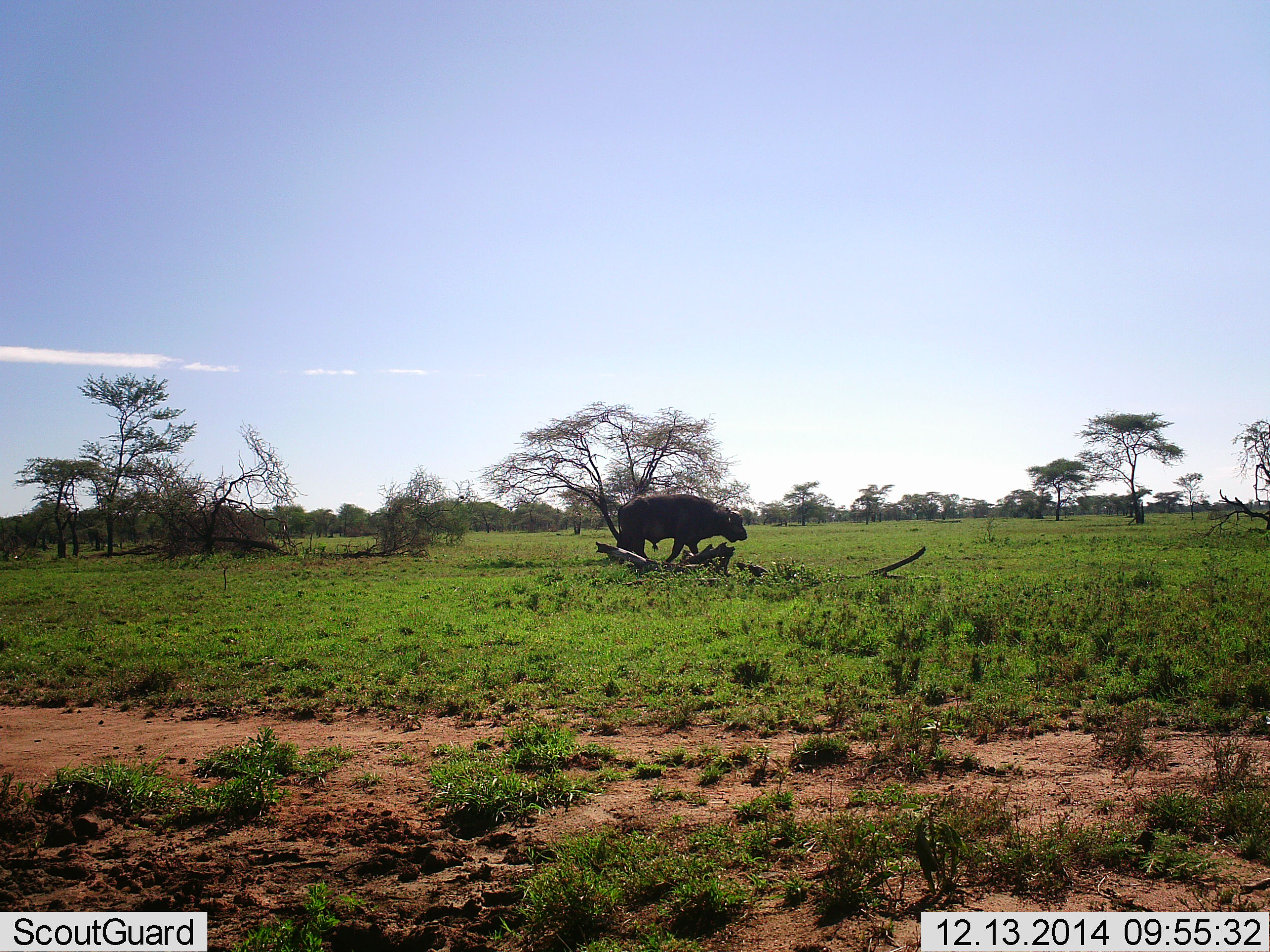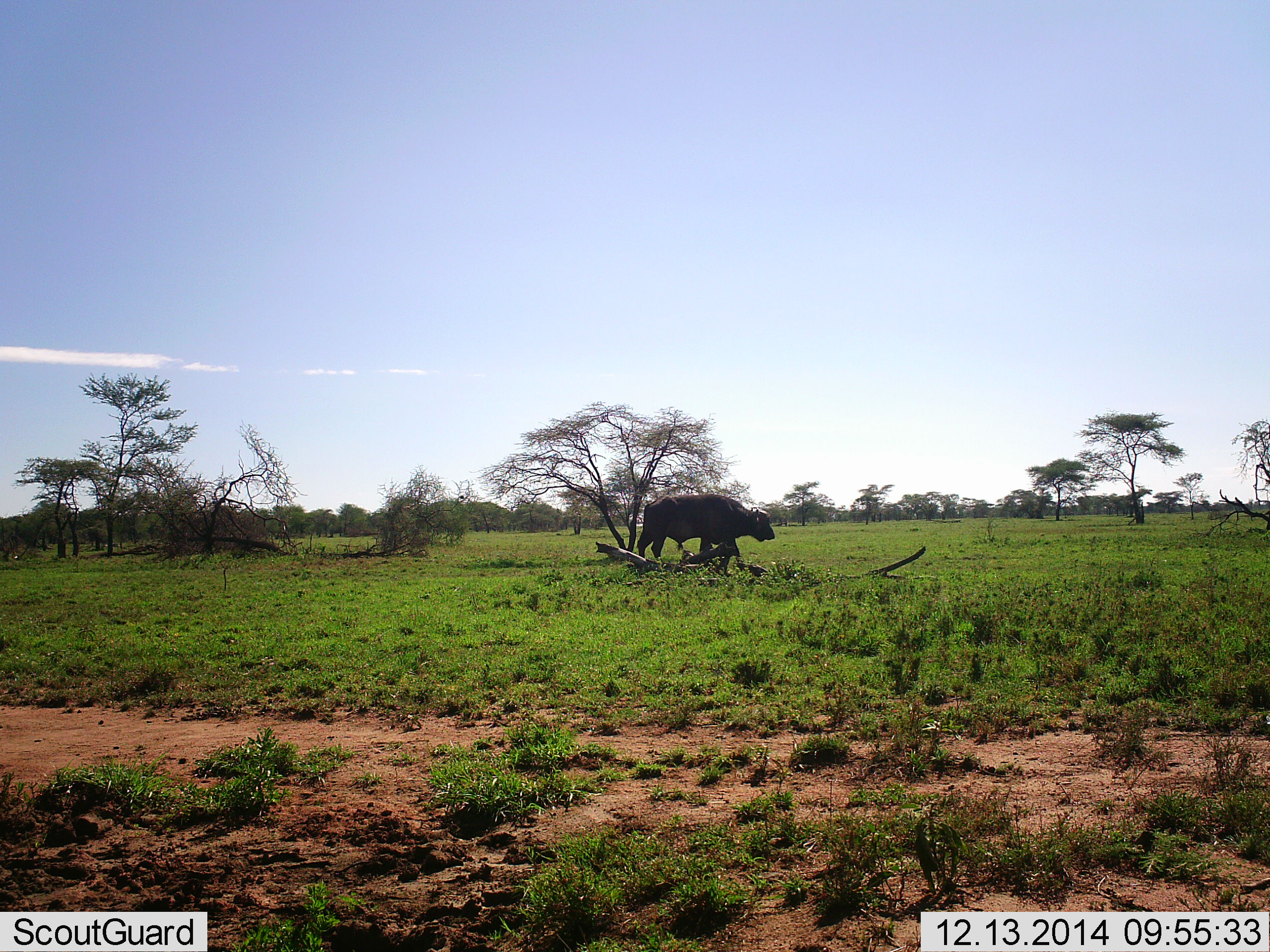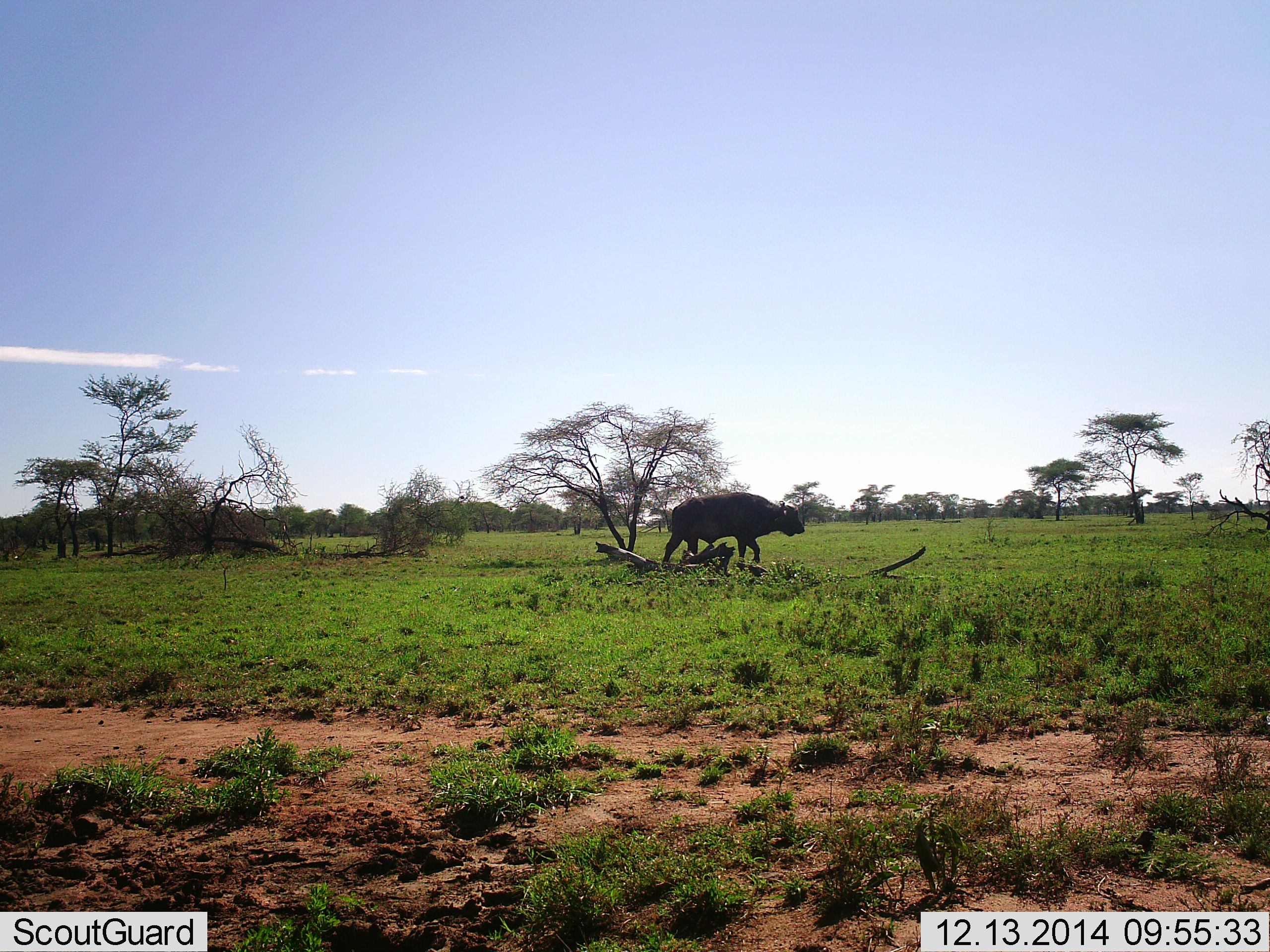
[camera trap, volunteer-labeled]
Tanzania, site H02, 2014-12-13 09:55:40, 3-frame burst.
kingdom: Animalia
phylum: Chordata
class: Mammalia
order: Artiodactyla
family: Bovidae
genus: Syncerus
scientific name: Syncerus caffer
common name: cape buffalo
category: buffalo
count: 1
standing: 0%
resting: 0%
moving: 100%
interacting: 0%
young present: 0%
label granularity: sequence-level